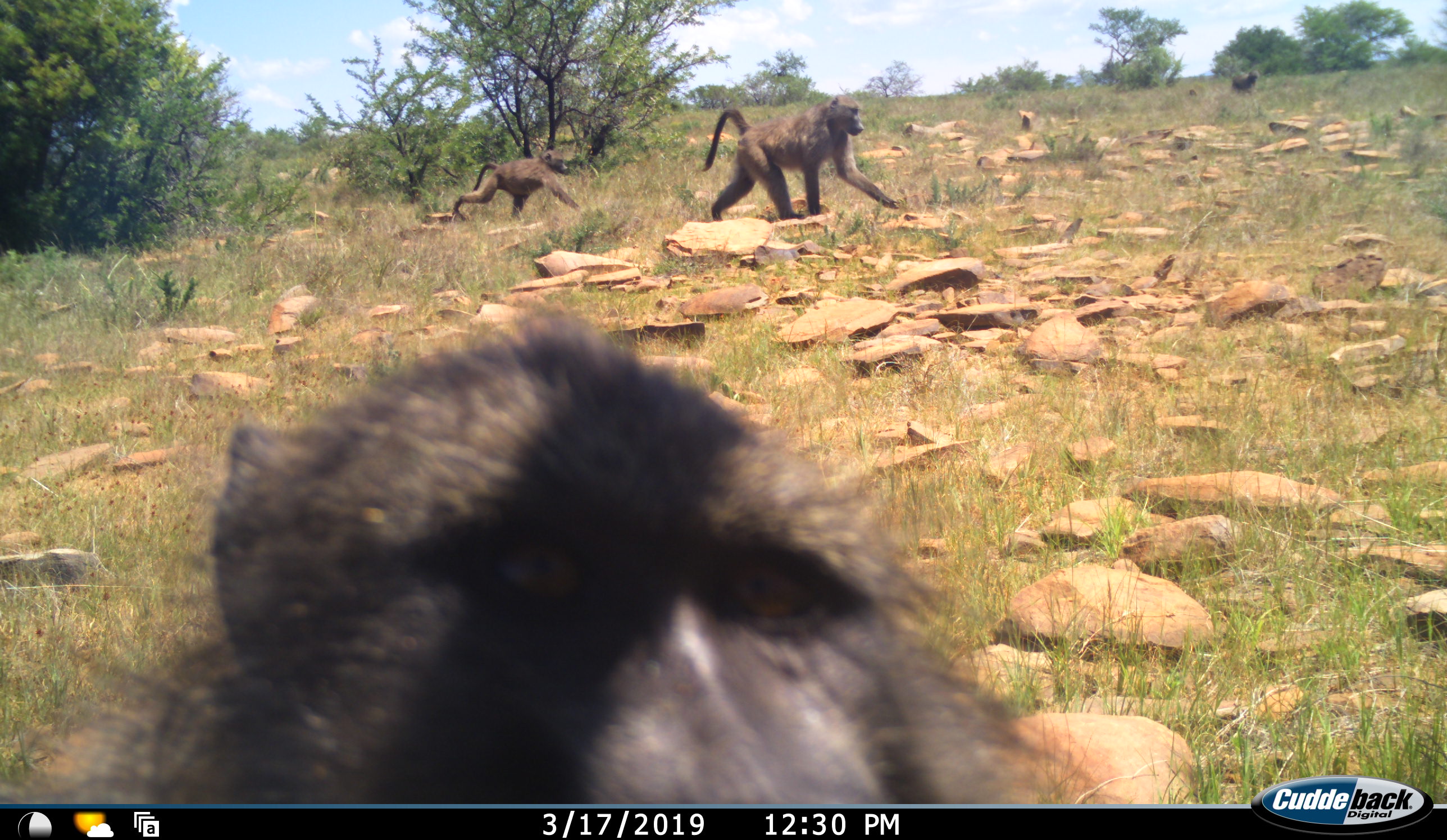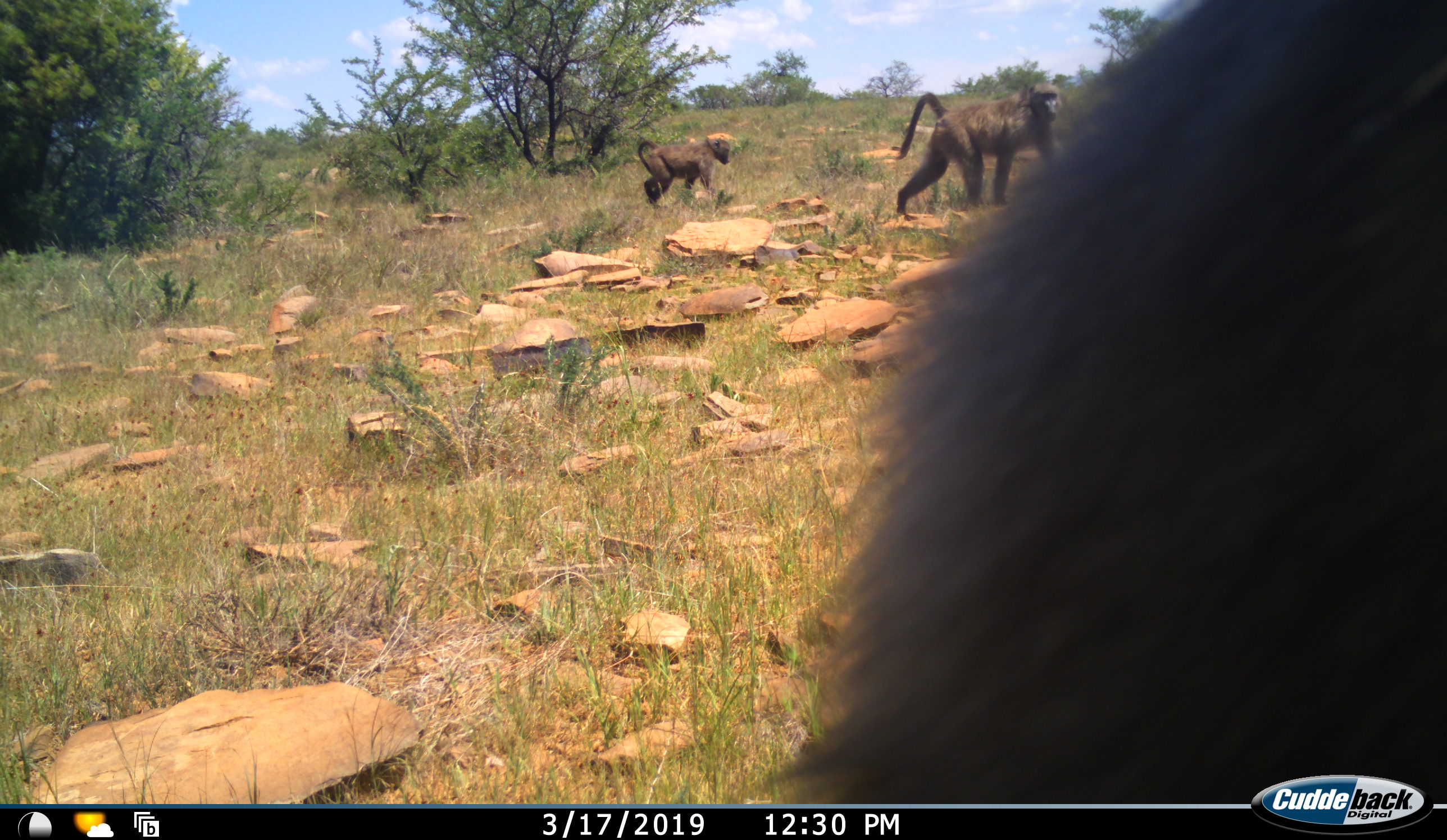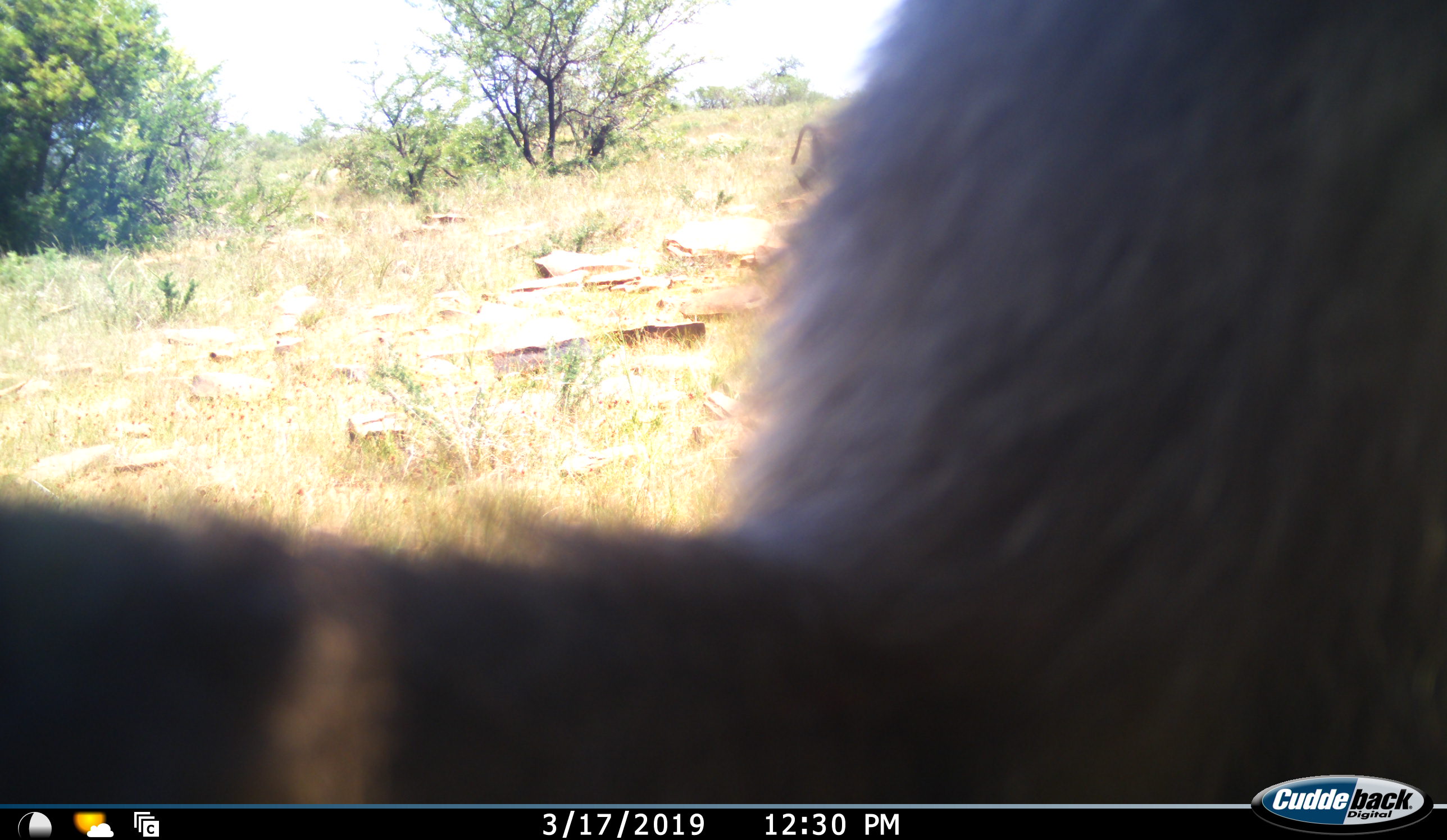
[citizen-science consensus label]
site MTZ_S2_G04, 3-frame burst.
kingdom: Animalia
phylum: Chordata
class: Mammalia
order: Primates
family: Cercopithecidae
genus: Papio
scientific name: Papio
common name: baboon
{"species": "baboon (Papio)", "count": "4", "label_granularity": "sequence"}